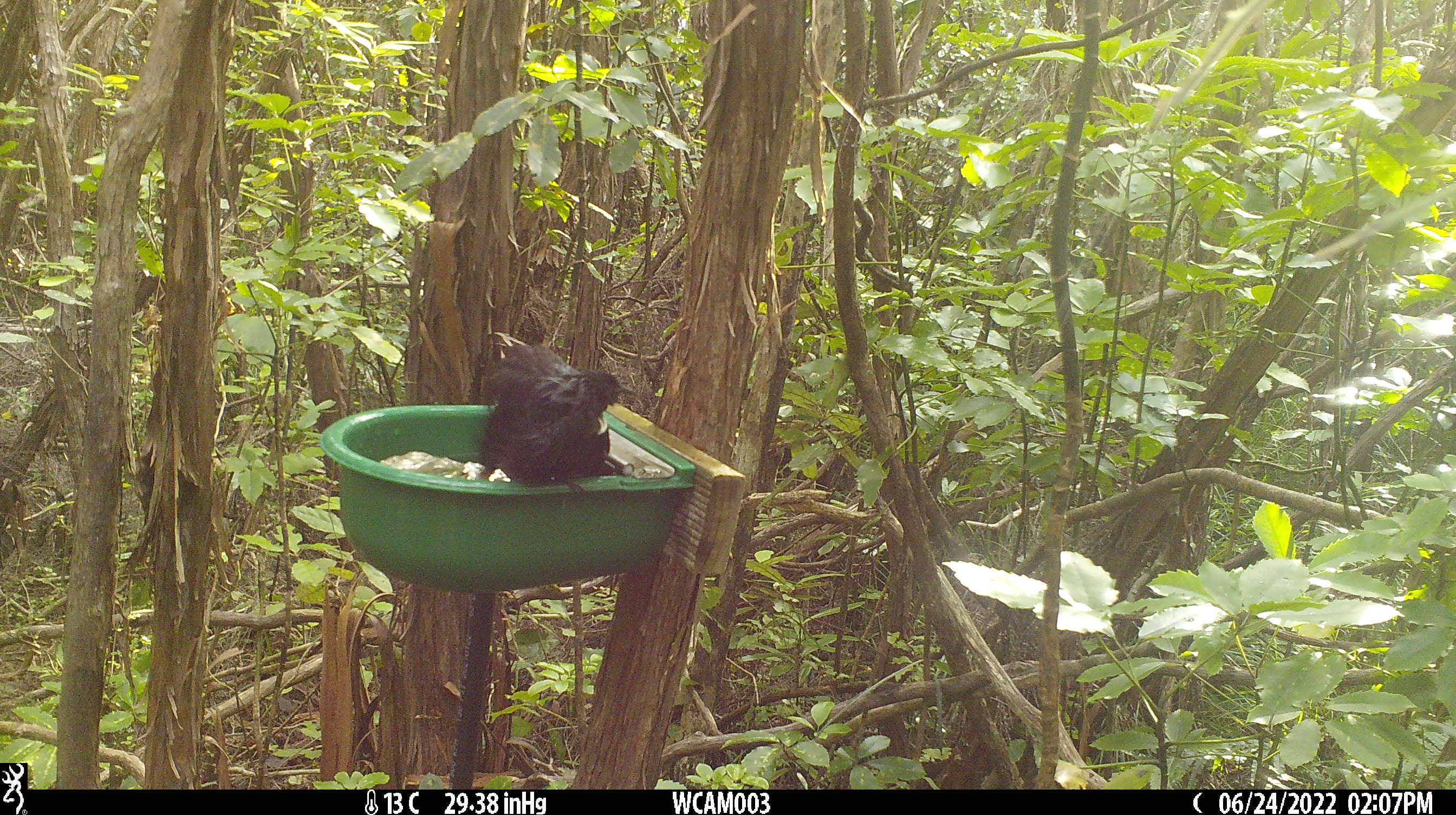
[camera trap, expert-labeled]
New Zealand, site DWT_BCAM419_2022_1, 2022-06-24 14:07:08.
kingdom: Animalia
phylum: Chordata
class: Aves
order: Passeriformes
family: Meliphagidae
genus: Prosthemadera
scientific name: Prosthemadera novaeseelandiae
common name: tui